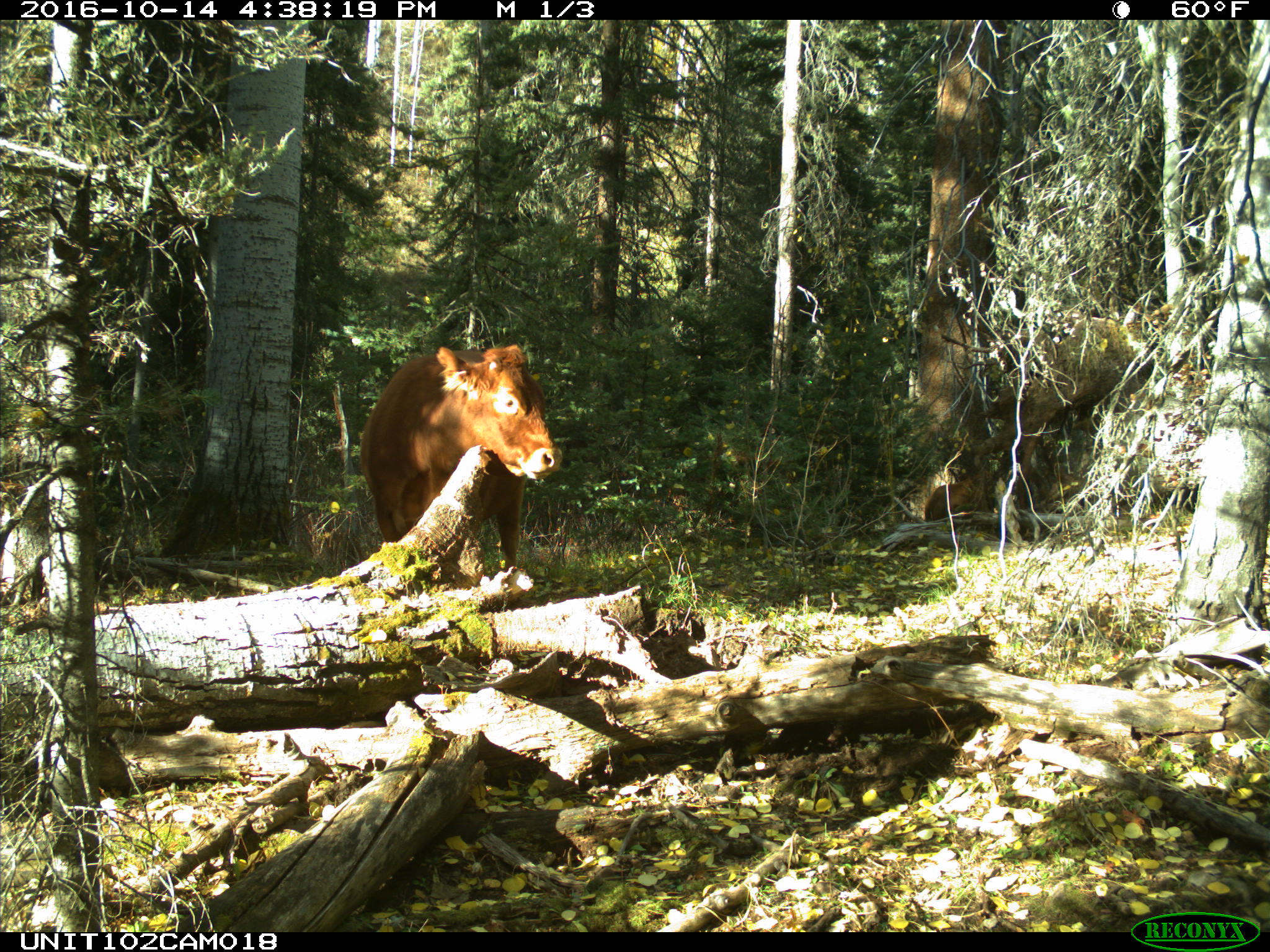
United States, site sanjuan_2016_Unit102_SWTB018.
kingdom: Animalia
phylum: Chordata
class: Mammalia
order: Artiodactyla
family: Bovidae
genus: Bos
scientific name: Bos taurus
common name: domestic cow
Bos taurus (domestic cow).